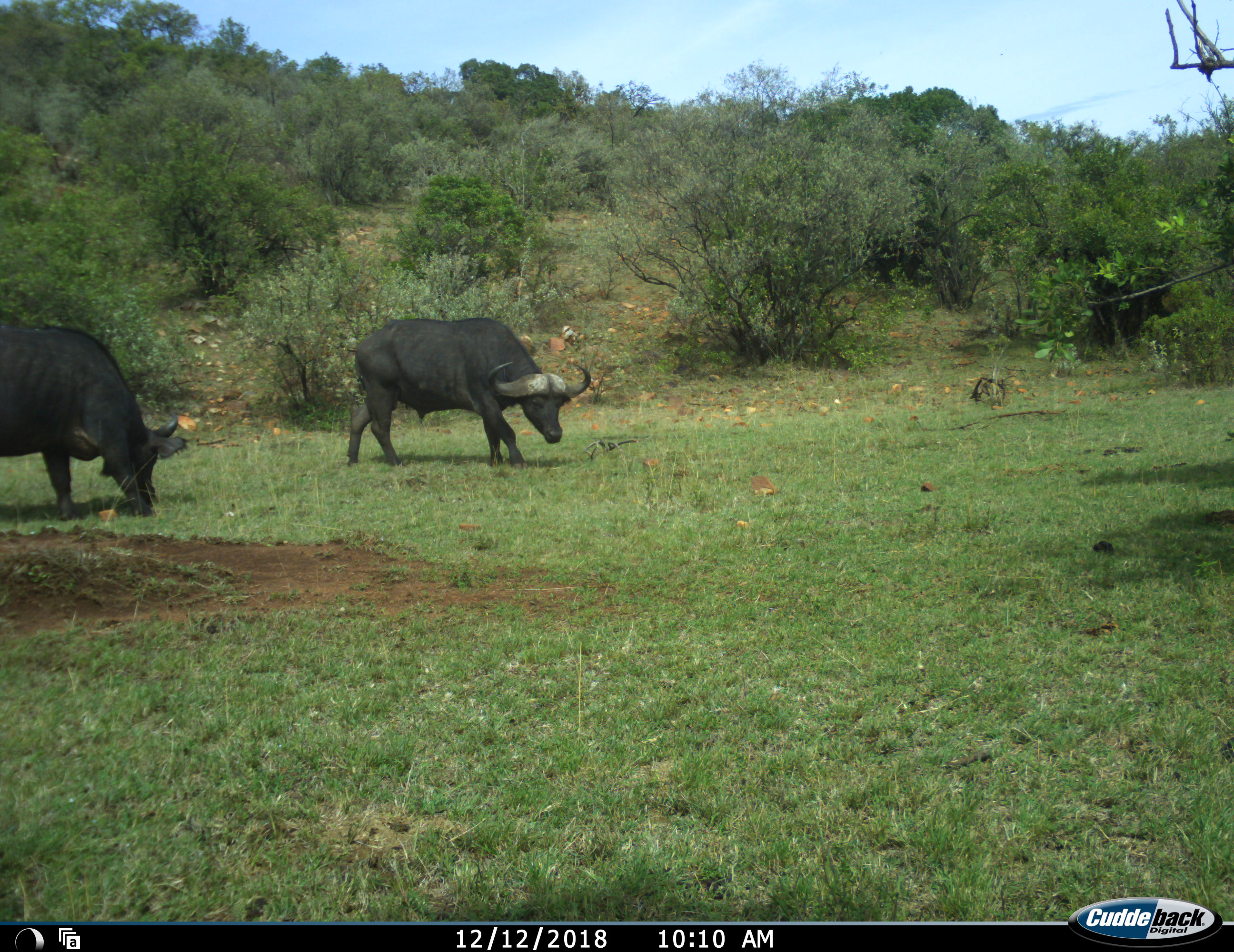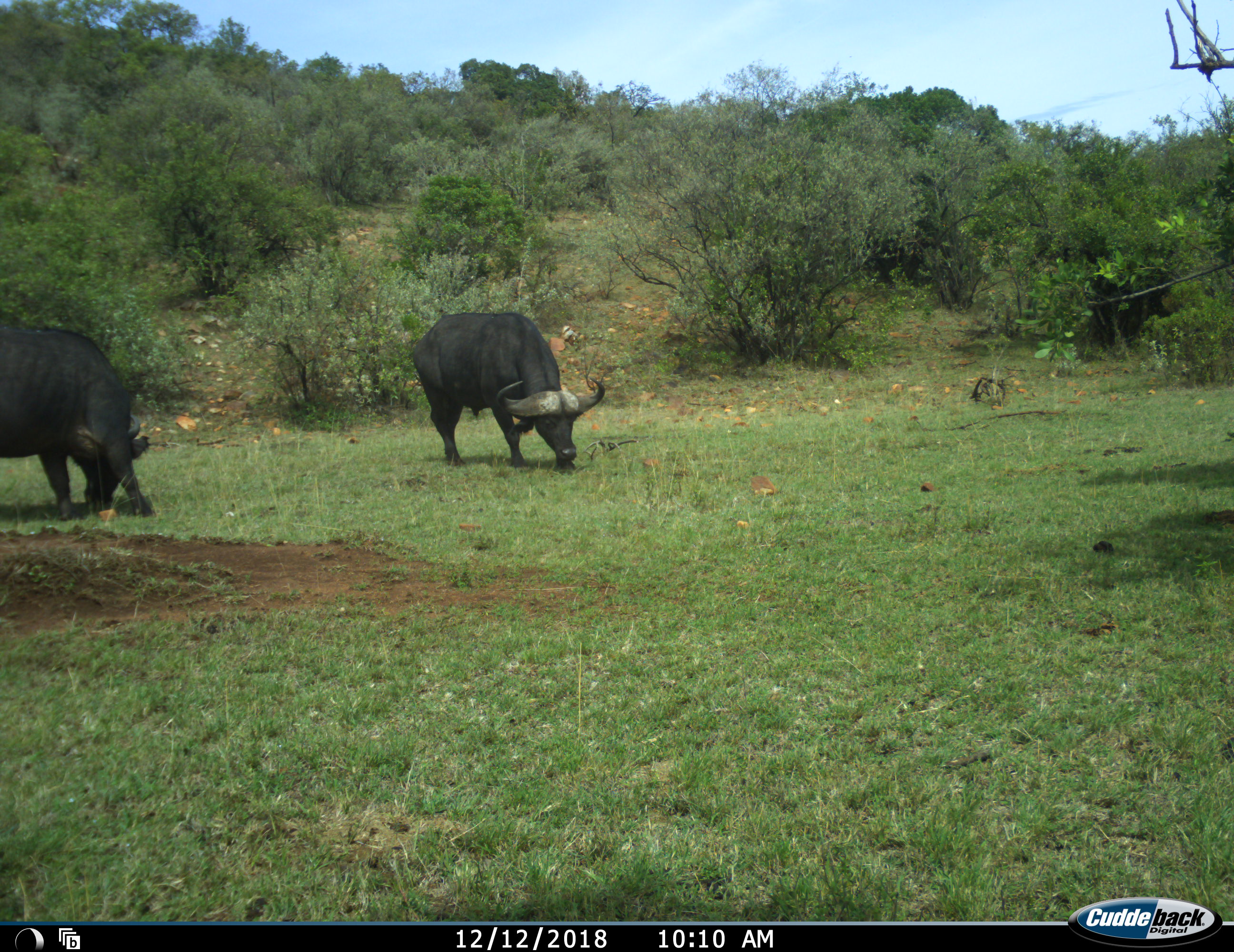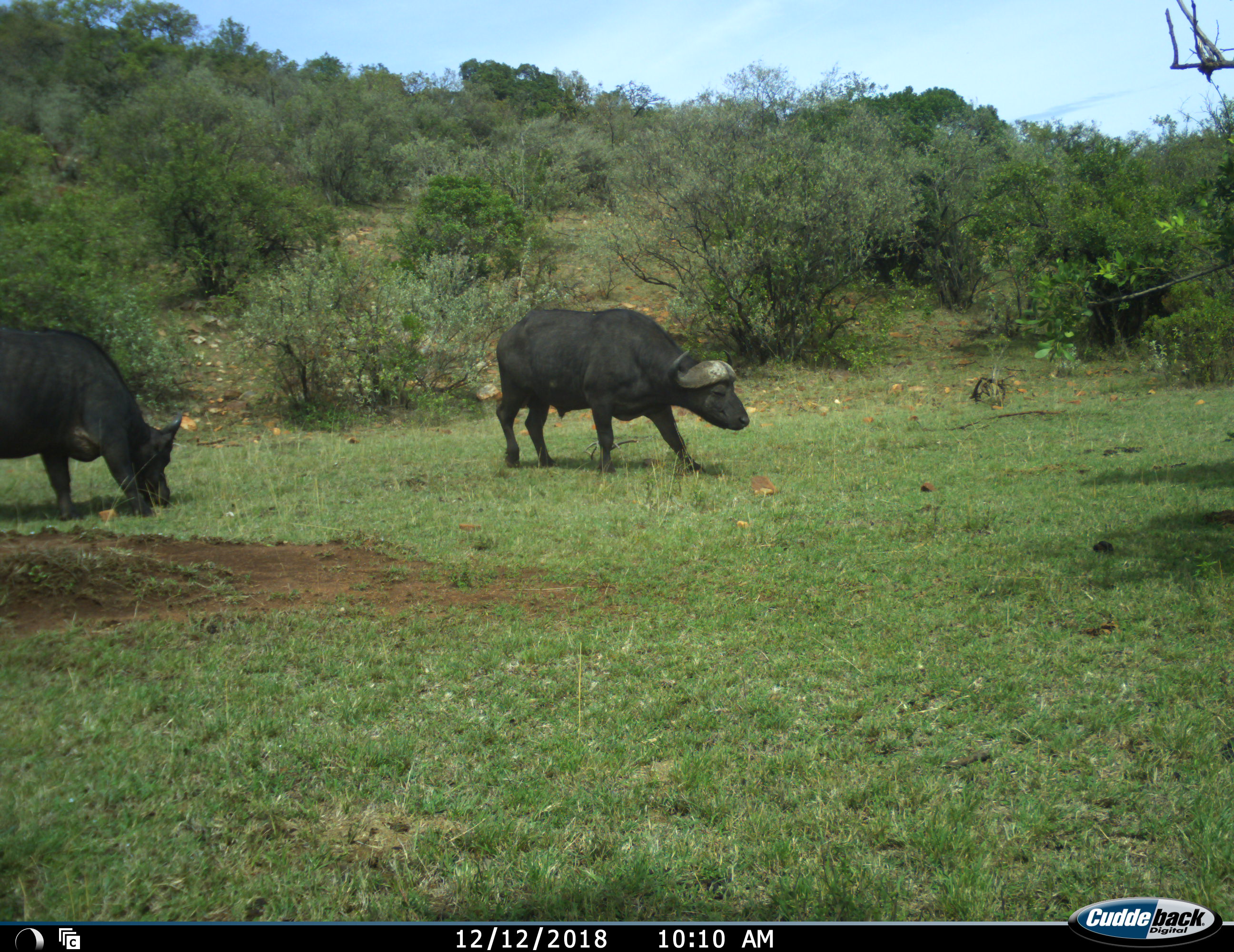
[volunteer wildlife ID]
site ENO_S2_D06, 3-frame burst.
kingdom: Animalia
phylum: Chordata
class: Mammalia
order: Artiodactyla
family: Bovidae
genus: Syncerus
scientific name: Syncerus caffer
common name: african buffalo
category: buffalo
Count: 2.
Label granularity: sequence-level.